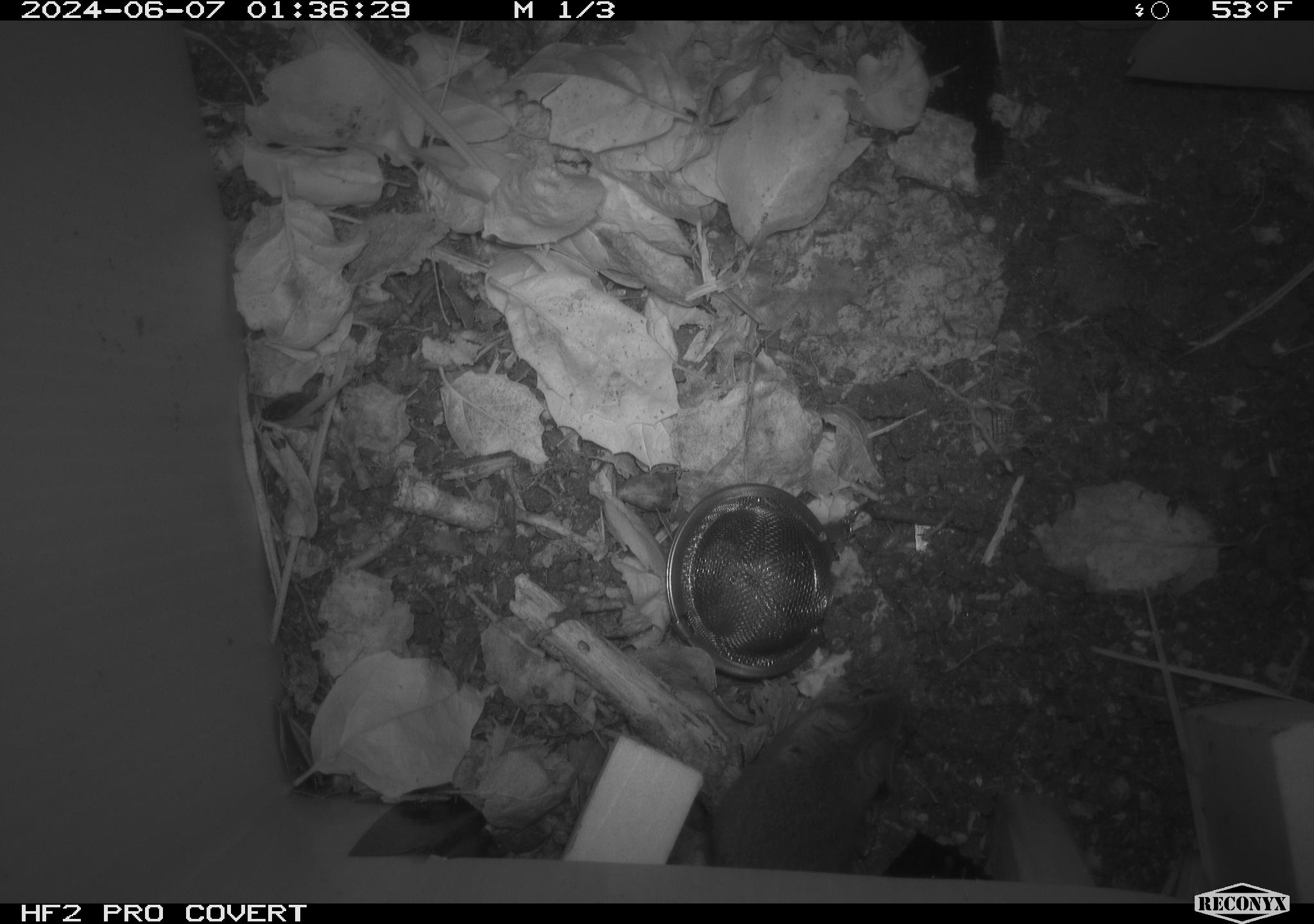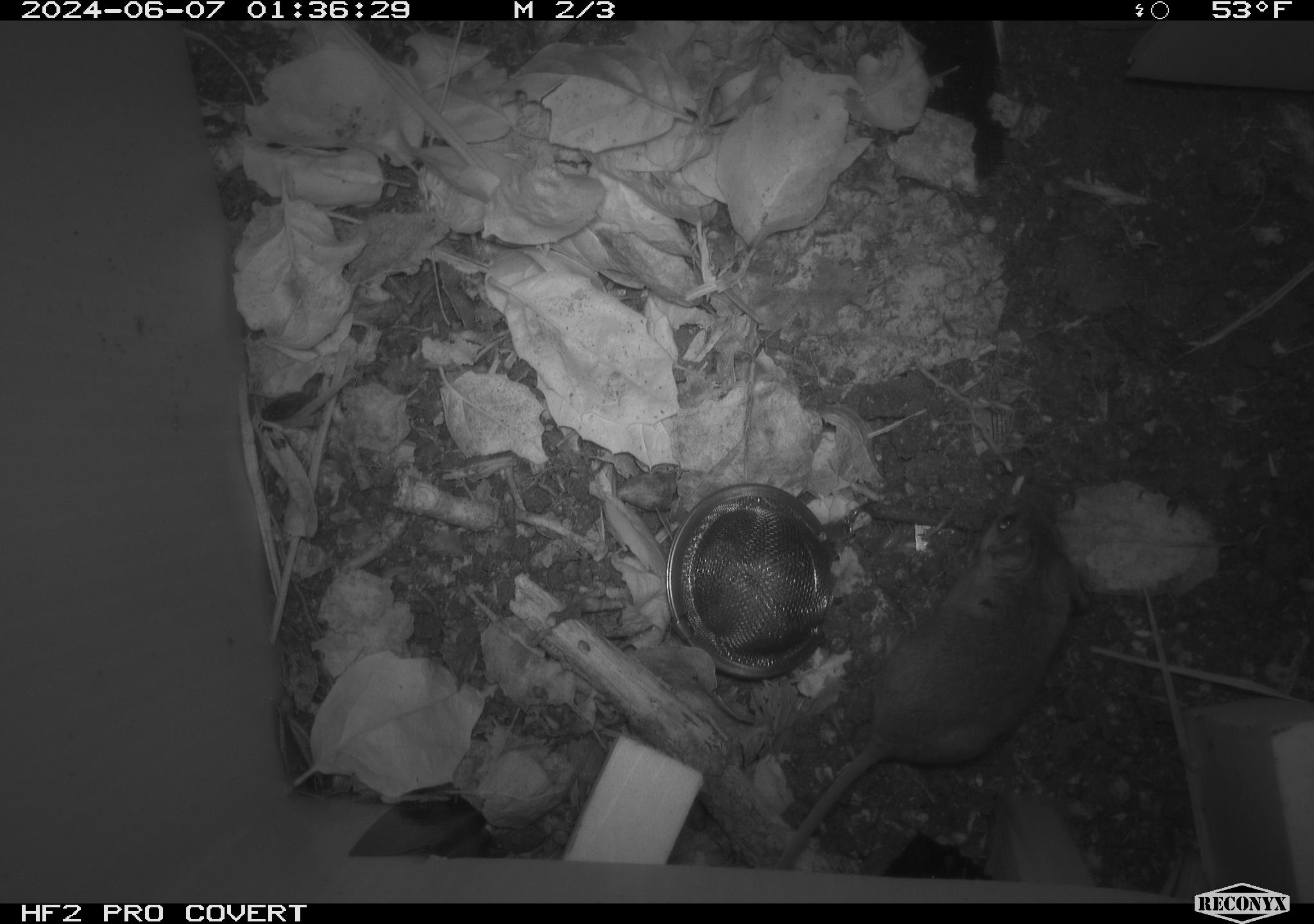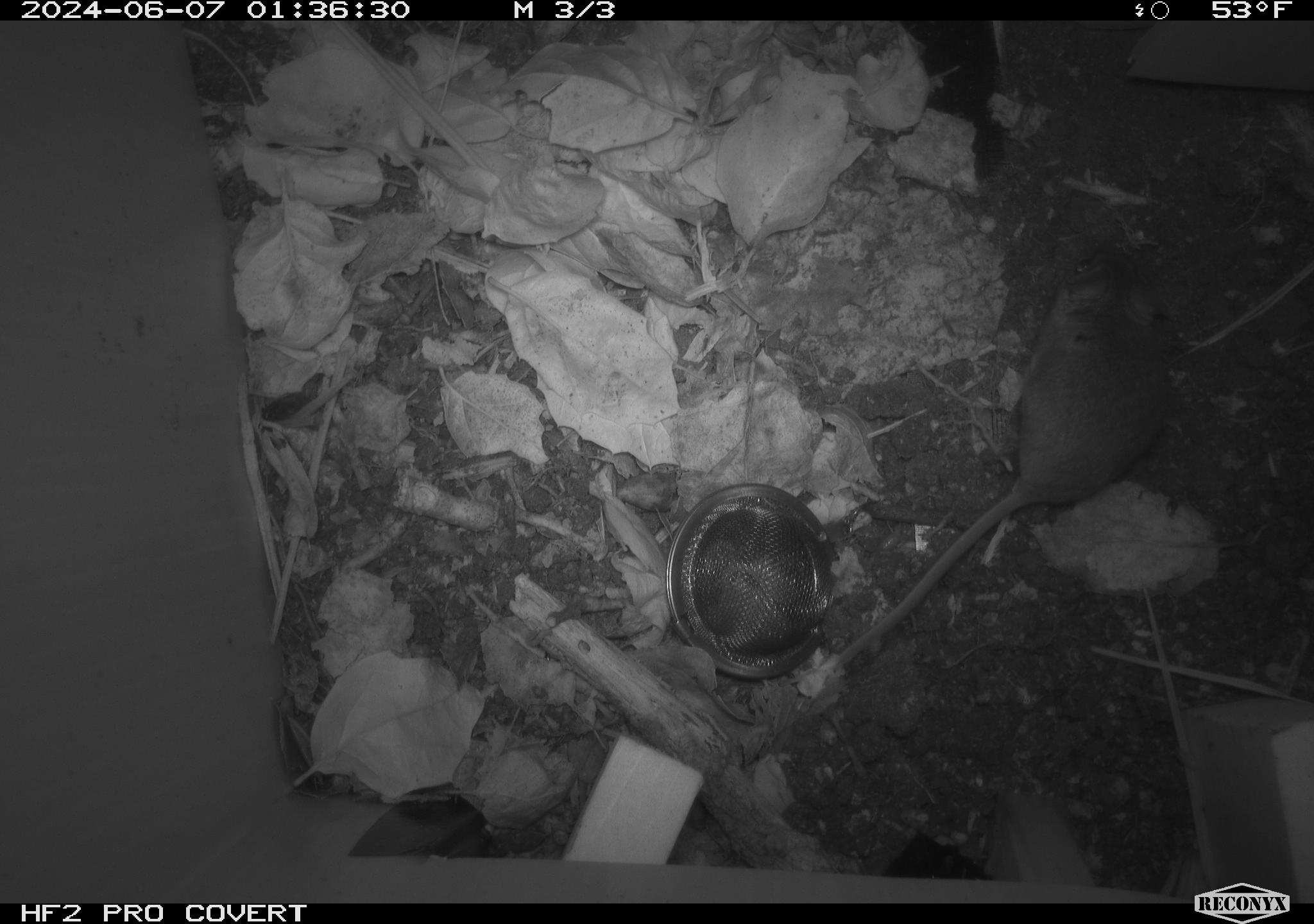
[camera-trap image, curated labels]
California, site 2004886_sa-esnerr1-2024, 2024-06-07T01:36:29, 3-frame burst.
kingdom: Animalia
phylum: Chordata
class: Mammalia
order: Rodentia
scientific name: Rodentia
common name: rodent